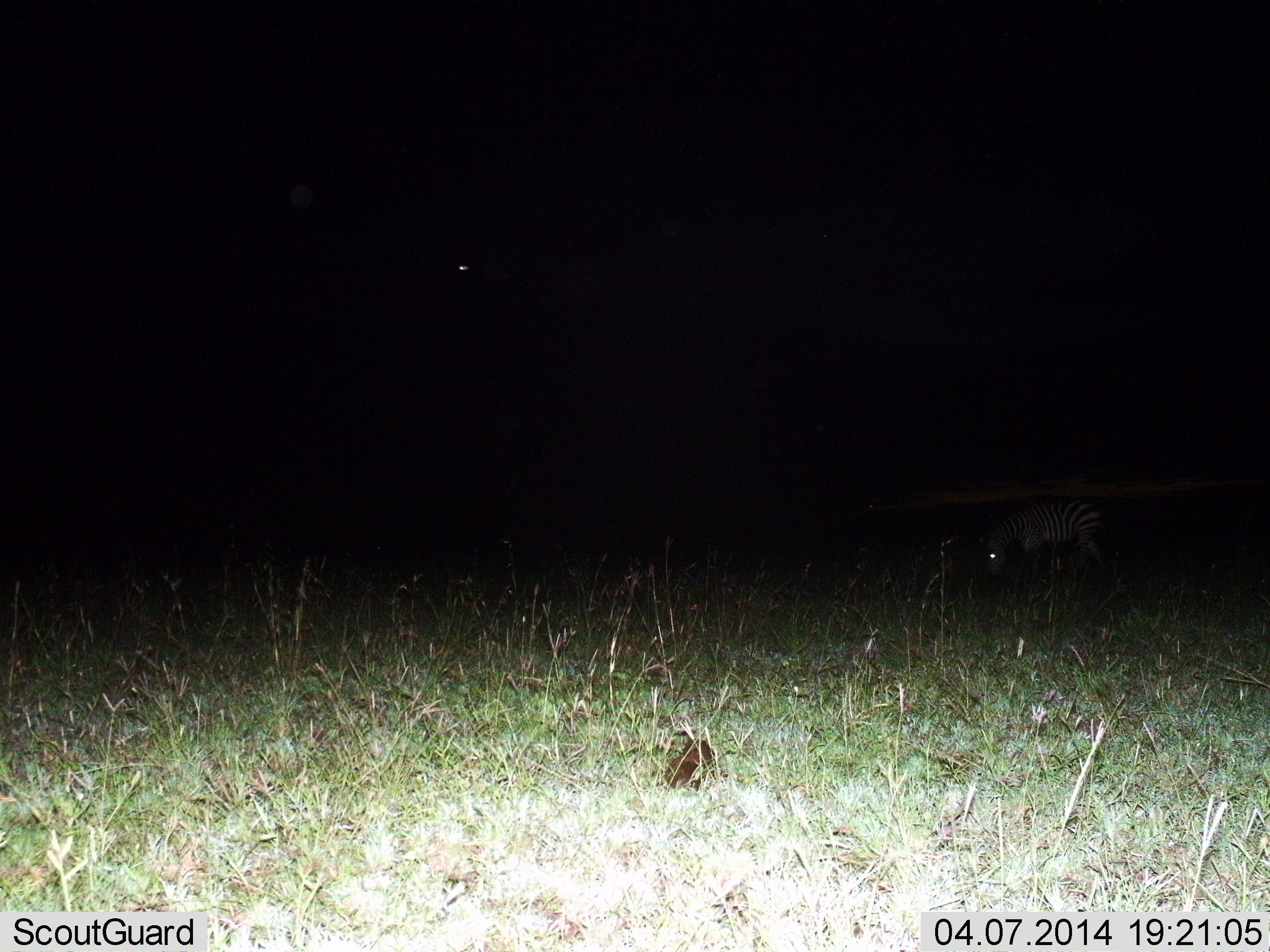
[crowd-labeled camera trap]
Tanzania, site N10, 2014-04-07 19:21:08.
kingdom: Animalia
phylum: Chordata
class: Mammalia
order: Perissodactyla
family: Equidae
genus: Equus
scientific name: Equus quagga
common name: plains zebra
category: zebra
Zebra (plains zebra) (Equus quagga), count 1. Behavior (volunteer vote fractions): standing 30%, resting 0%, moving 10%, interacting 0%. Young present (vote fraction): 0%. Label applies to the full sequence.